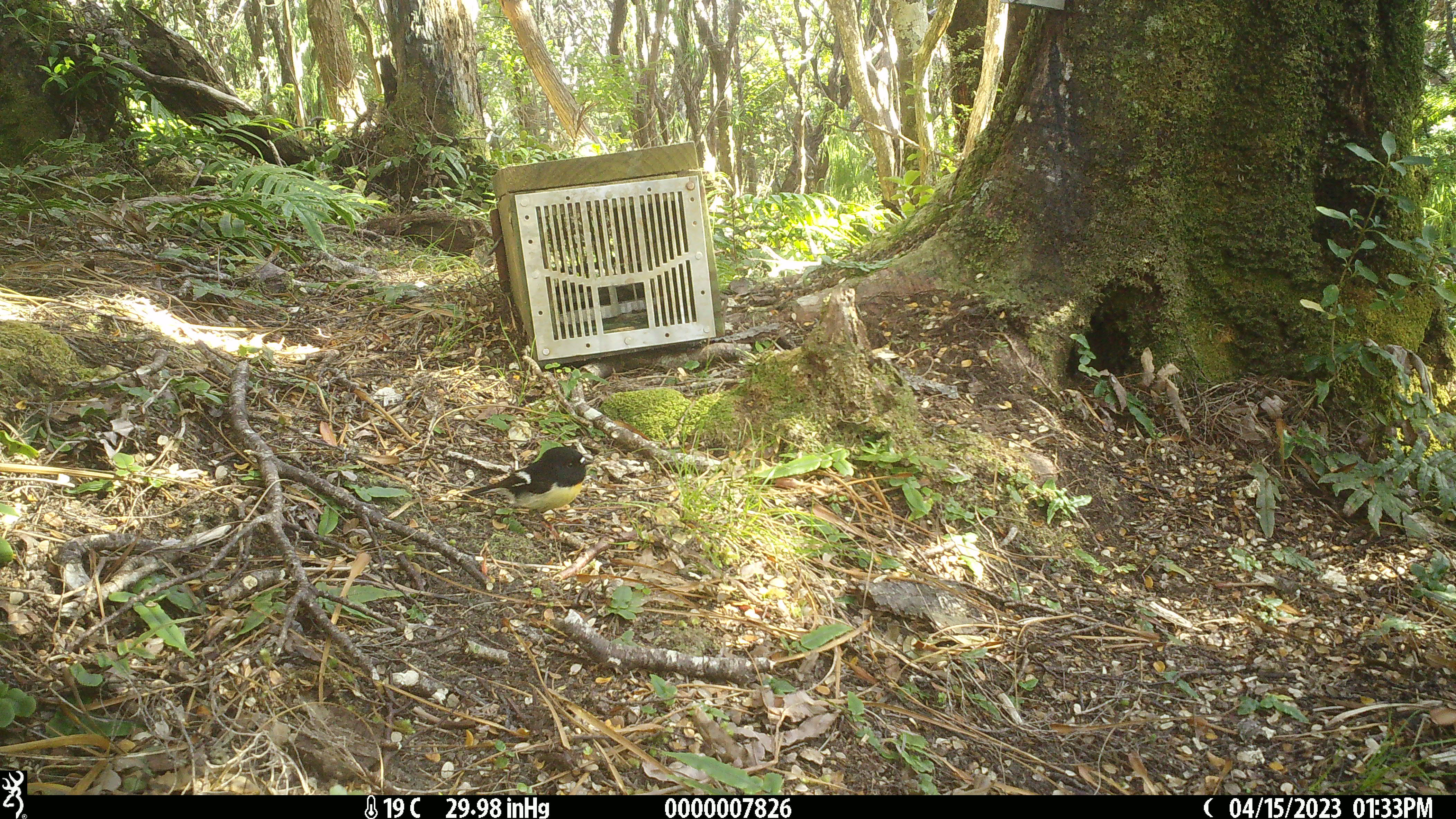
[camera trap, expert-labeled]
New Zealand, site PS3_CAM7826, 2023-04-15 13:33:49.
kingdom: Animalia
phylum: Chordata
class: Aves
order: Passeriformes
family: Petroicidae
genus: Petroica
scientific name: Petroica macrocephala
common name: tomtit